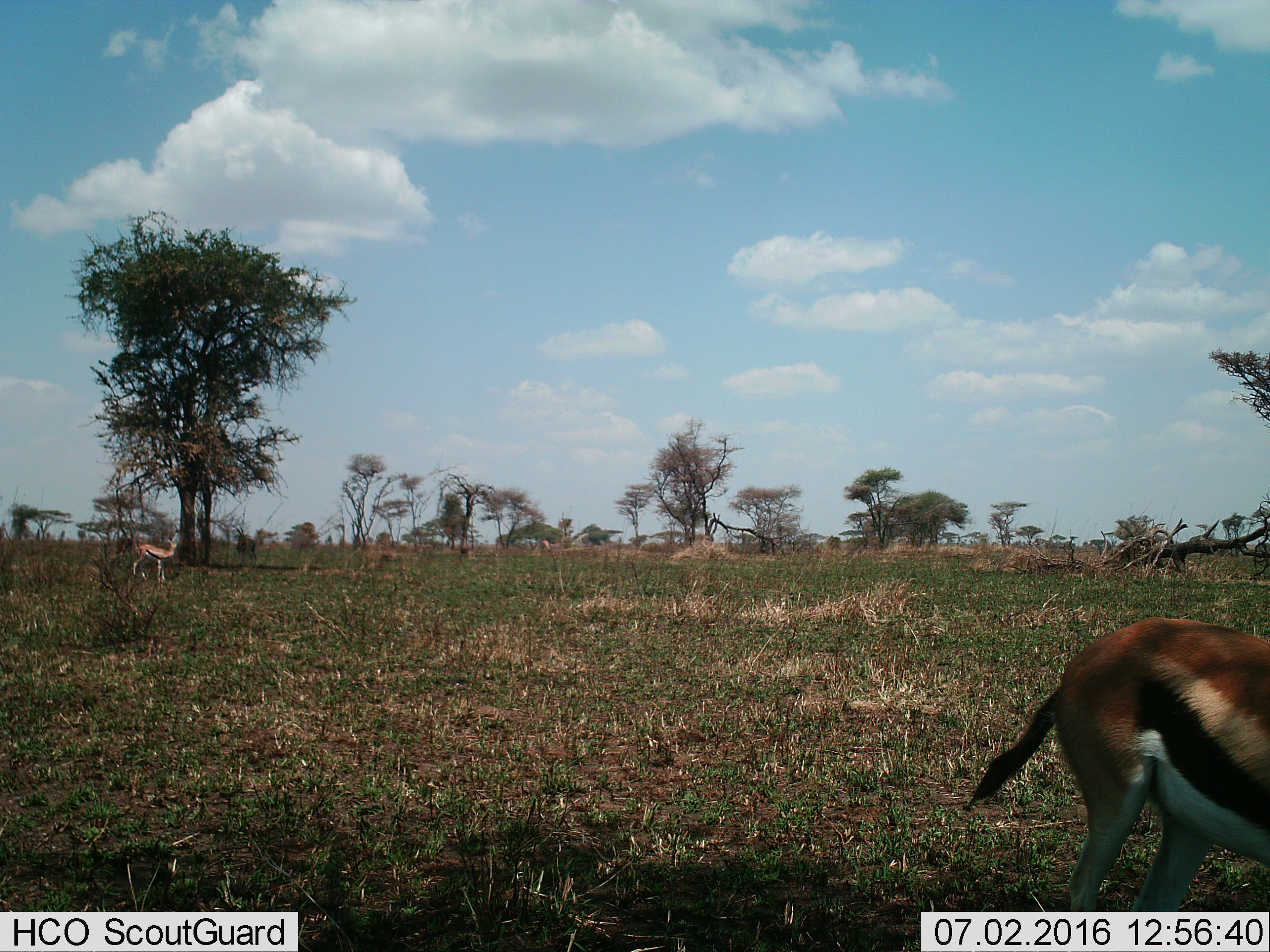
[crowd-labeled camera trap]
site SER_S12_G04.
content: unidentified animal